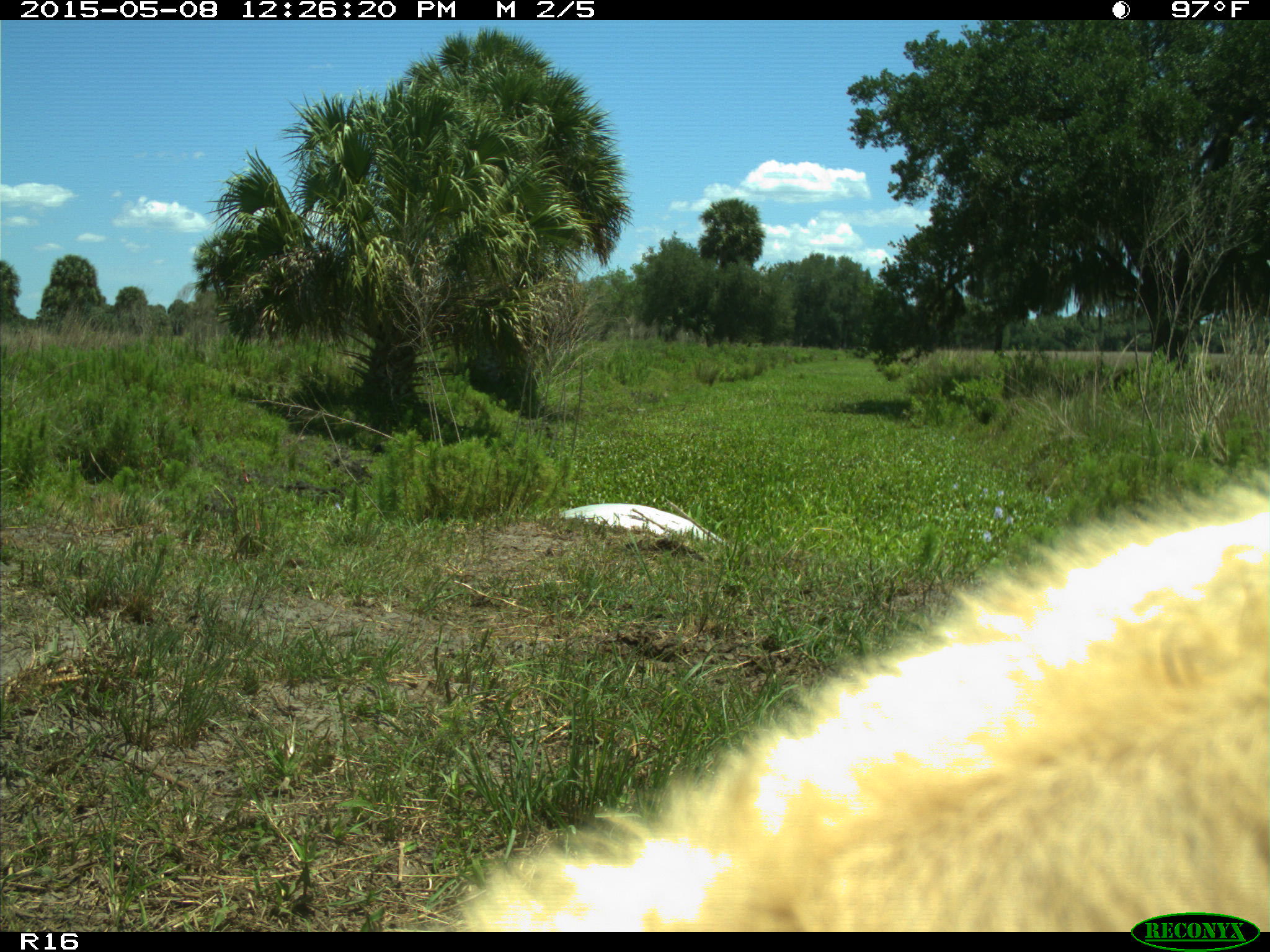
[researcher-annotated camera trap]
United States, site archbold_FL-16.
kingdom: Animalia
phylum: Chordata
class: Mammalia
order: Artiodactyla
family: Bovidae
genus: Bos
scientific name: Bos taurus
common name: domestic cow